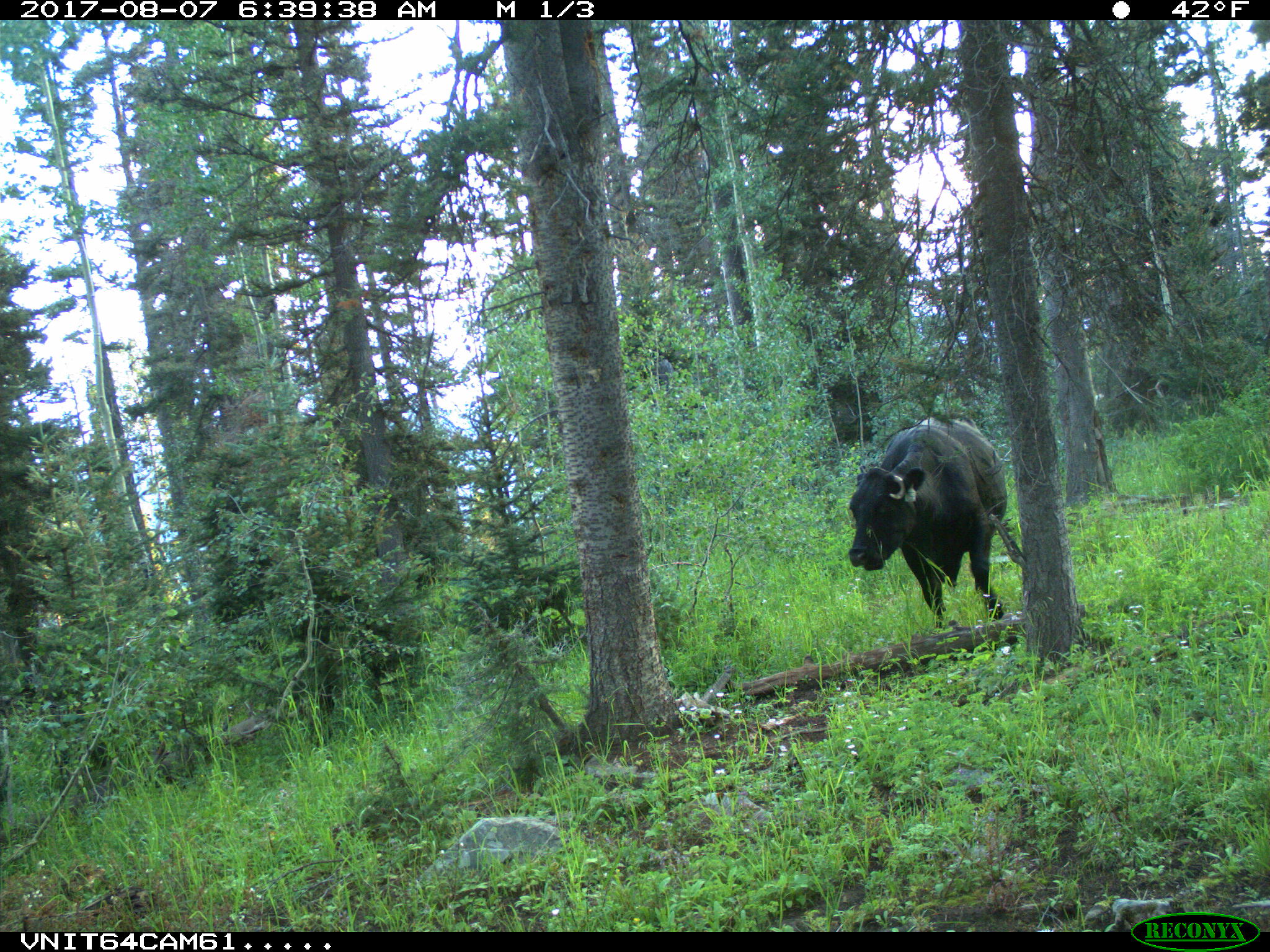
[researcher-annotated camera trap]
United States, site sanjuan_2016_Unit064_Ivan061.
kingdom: Animalia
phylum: Chordata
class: Mammalia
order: Artiodactyla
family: Bovidae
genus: Bos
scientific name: Bos taurus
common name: domestic cow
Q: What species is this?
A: Bos taurus (domestic cow).